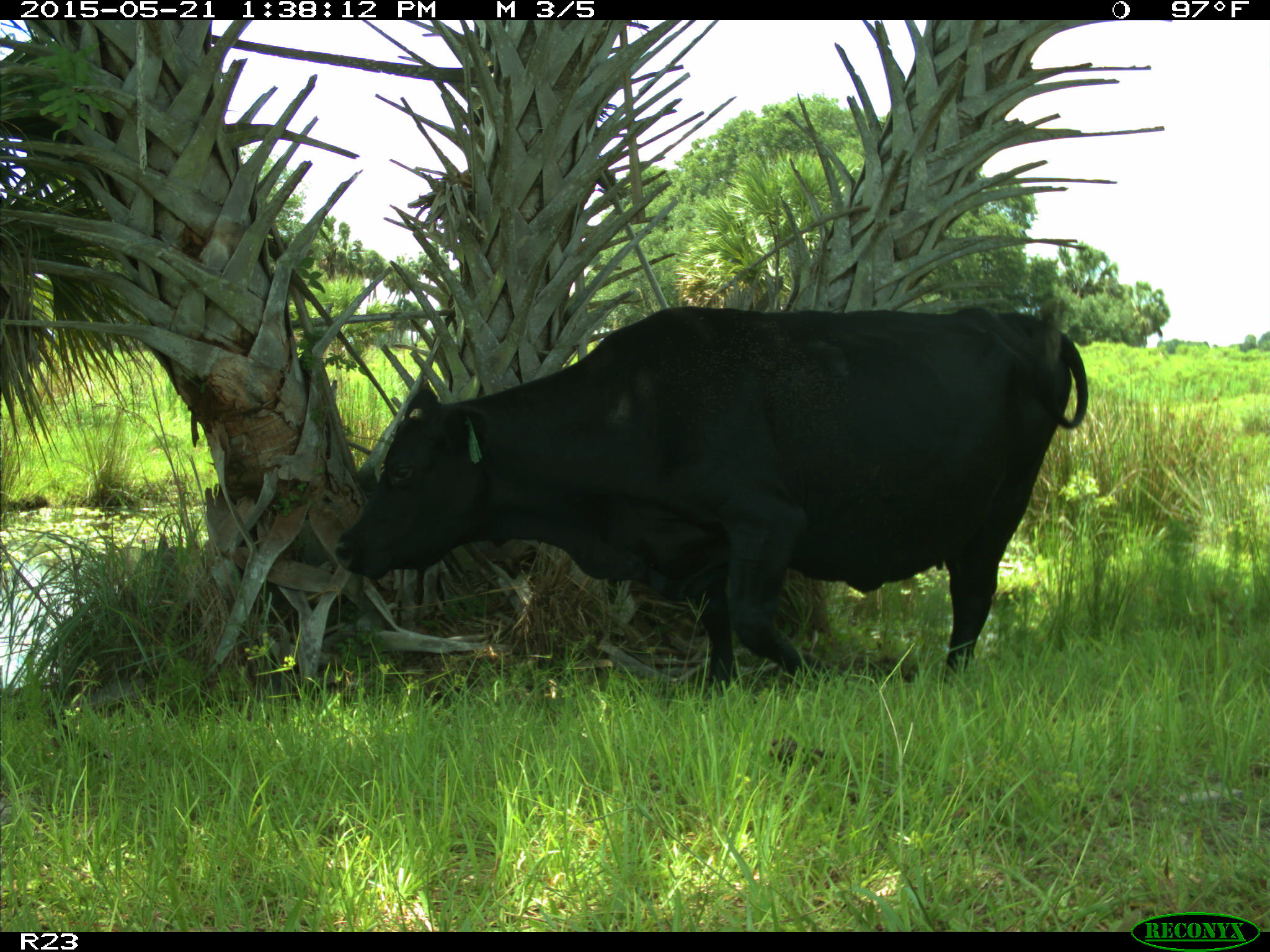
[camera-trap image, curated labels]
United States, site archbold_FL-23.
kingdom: Animalia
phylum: Chordata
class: Mammalia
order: Artiodactyla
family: Bovidae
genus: Bos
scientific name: Bos taurus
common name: domestic cow